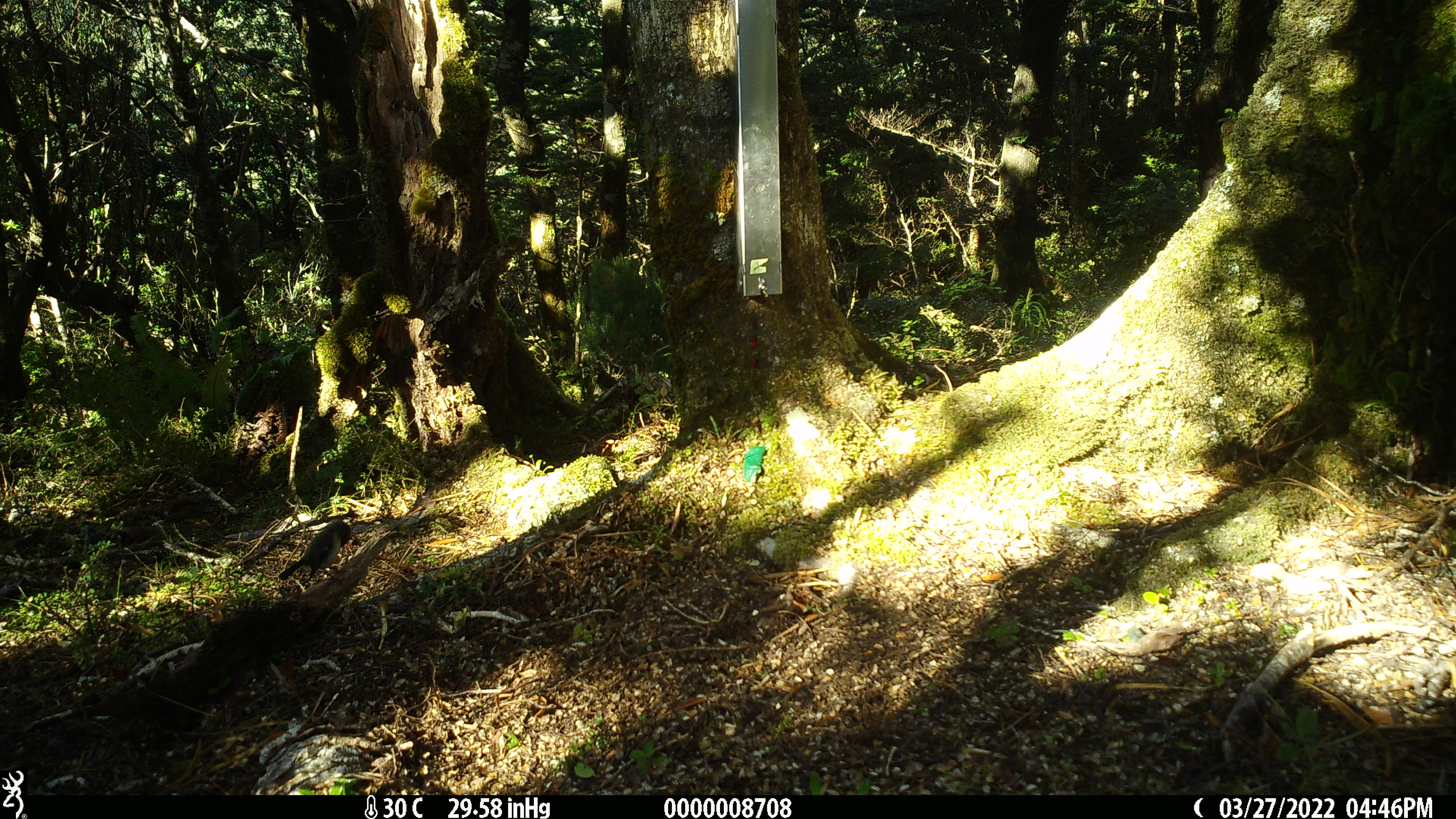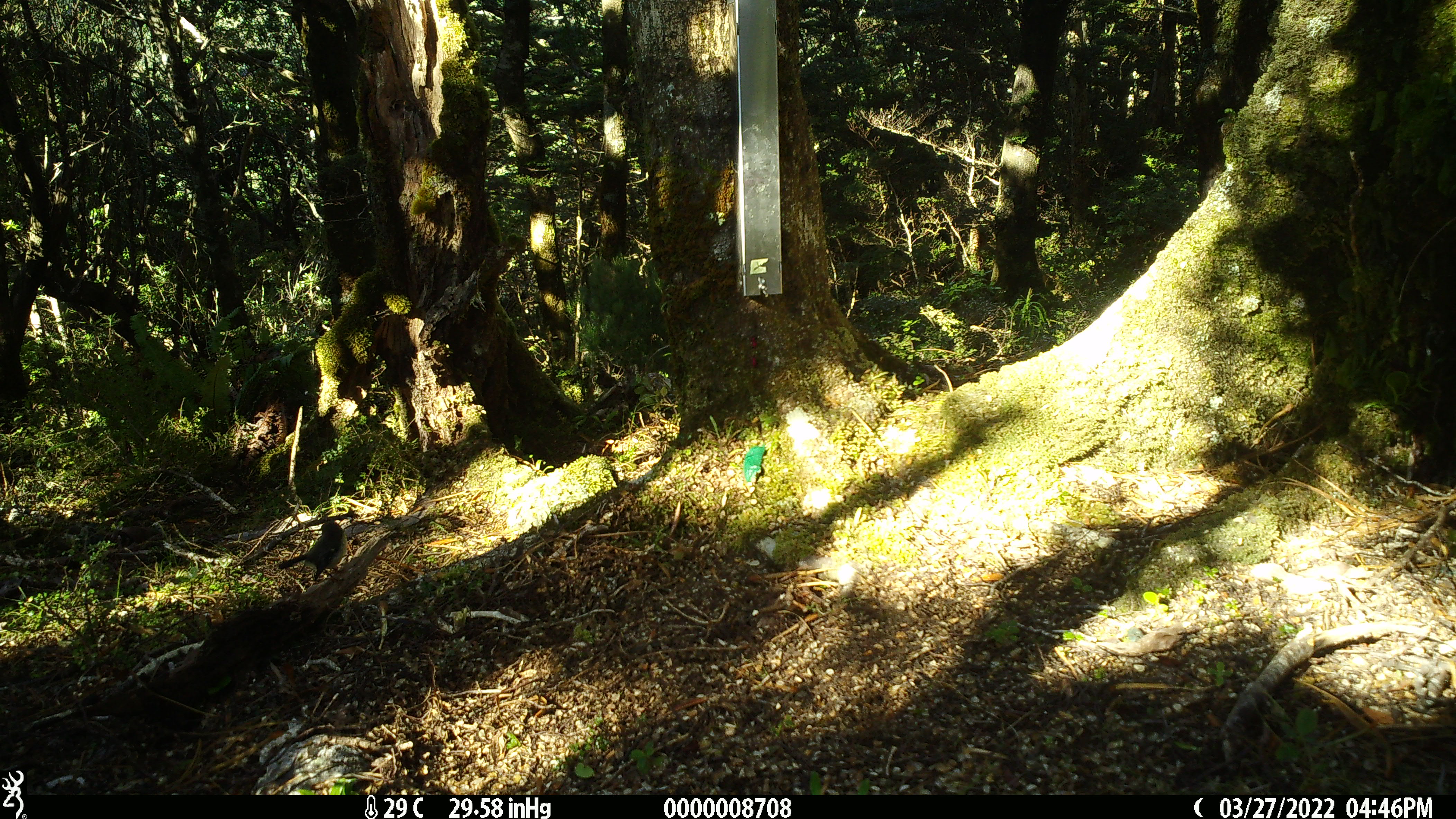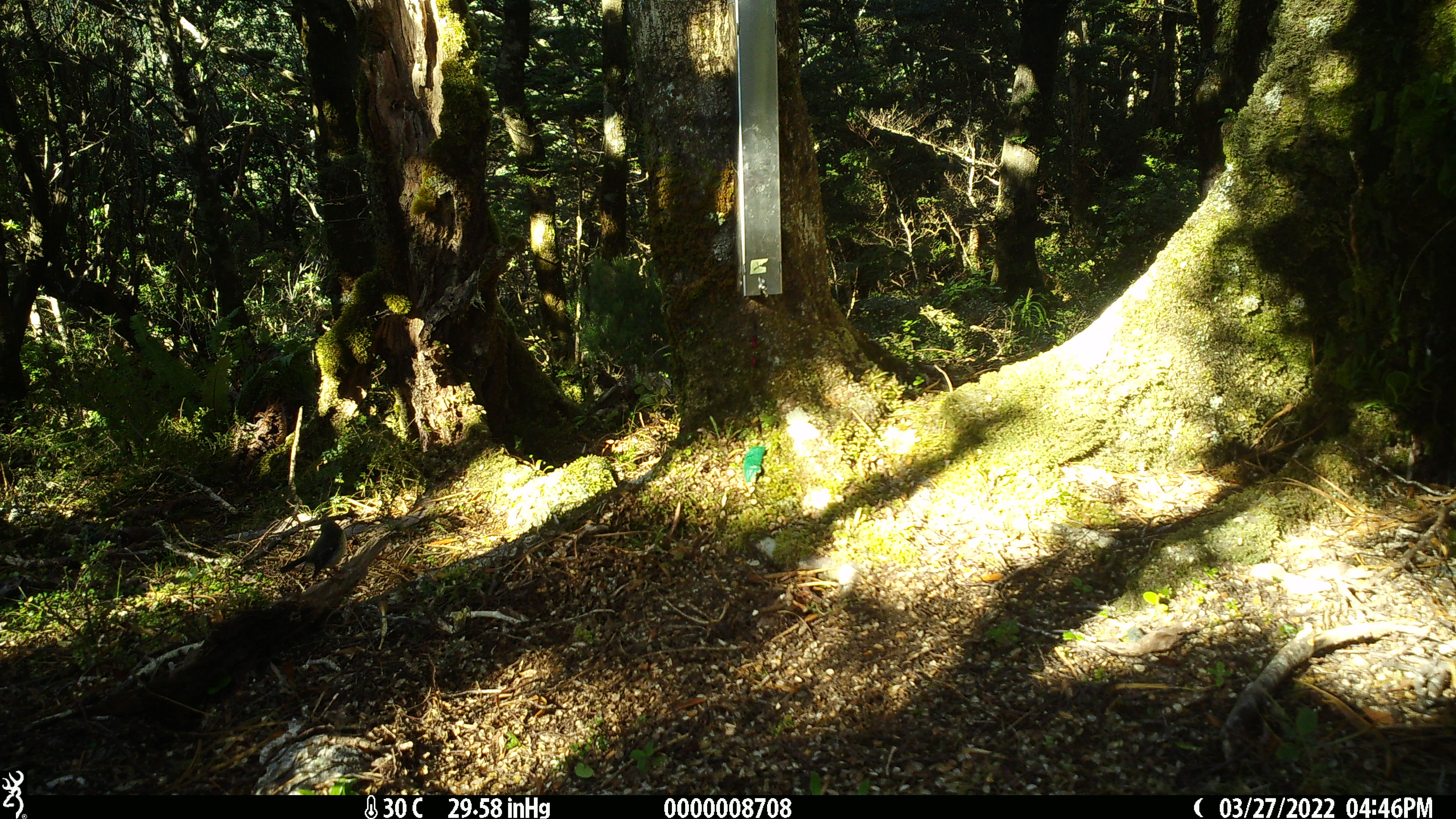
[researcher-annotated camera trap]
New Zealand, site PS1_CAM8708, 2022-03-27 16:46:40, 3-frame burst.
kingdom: Animalia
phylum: Chordata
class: Aves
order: Passeriformes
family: Petroicidae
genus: Petroica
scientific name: Petroica macrocephala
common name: tomtit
Tomtit (Petroica macrocephala).